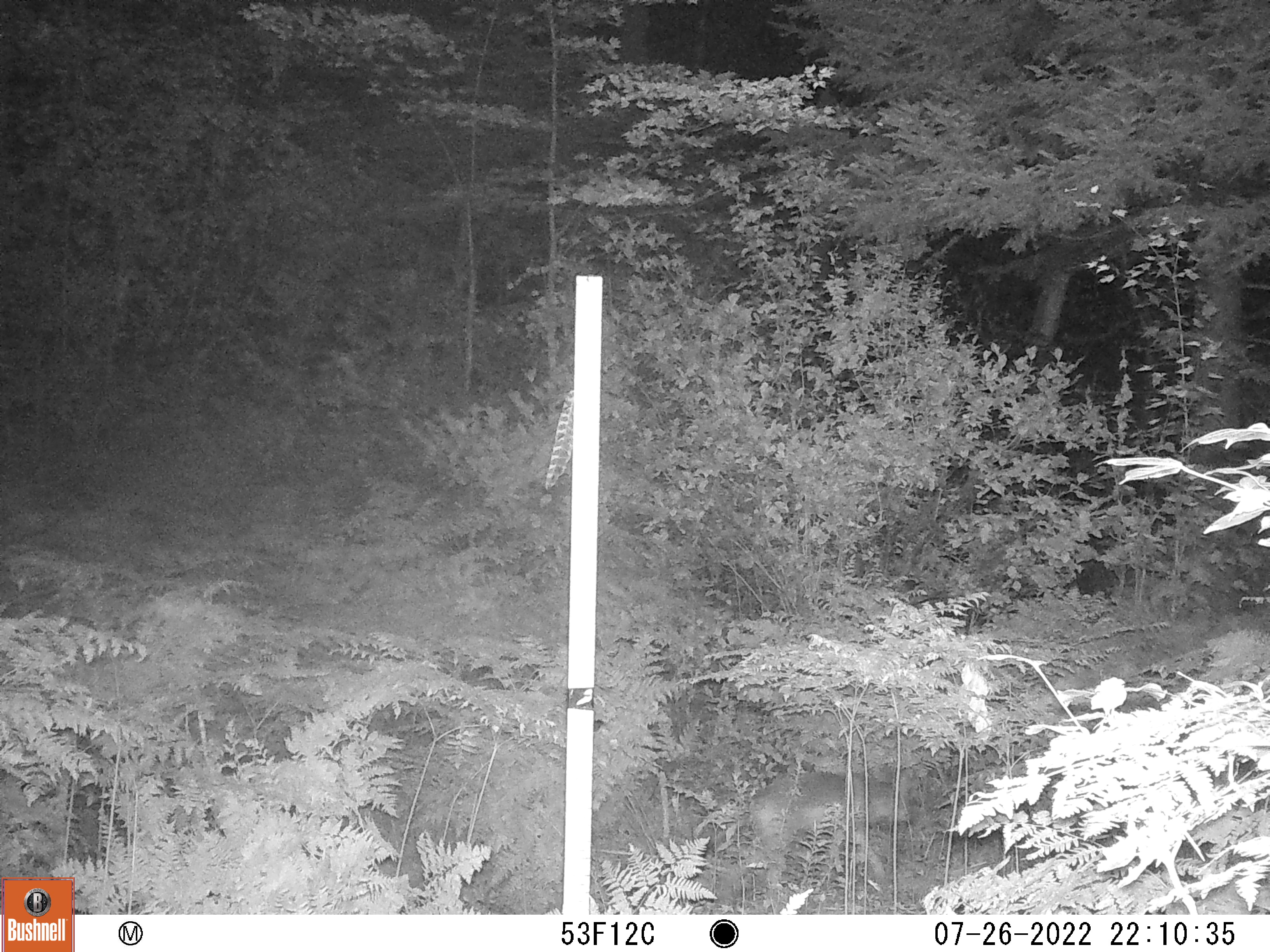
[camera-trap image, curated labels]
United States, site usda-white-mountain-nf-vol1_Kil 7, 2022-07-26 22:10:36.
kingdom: Animalia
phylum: Chordata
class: Mammalia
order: Carnivora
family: Canidae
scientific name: Canidae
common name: canid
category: canid sp.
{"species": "canid sp. (canid) (Canidae)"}